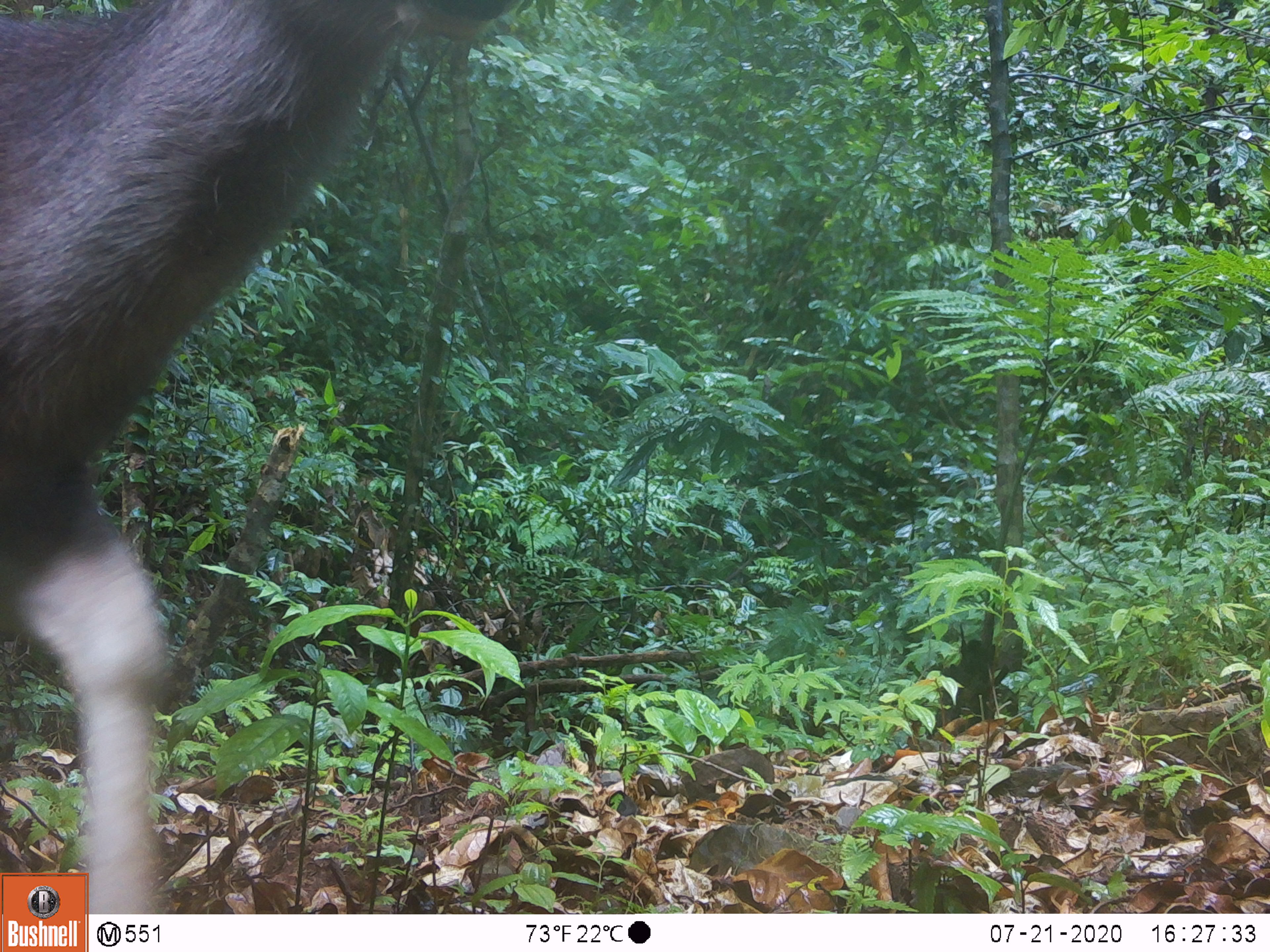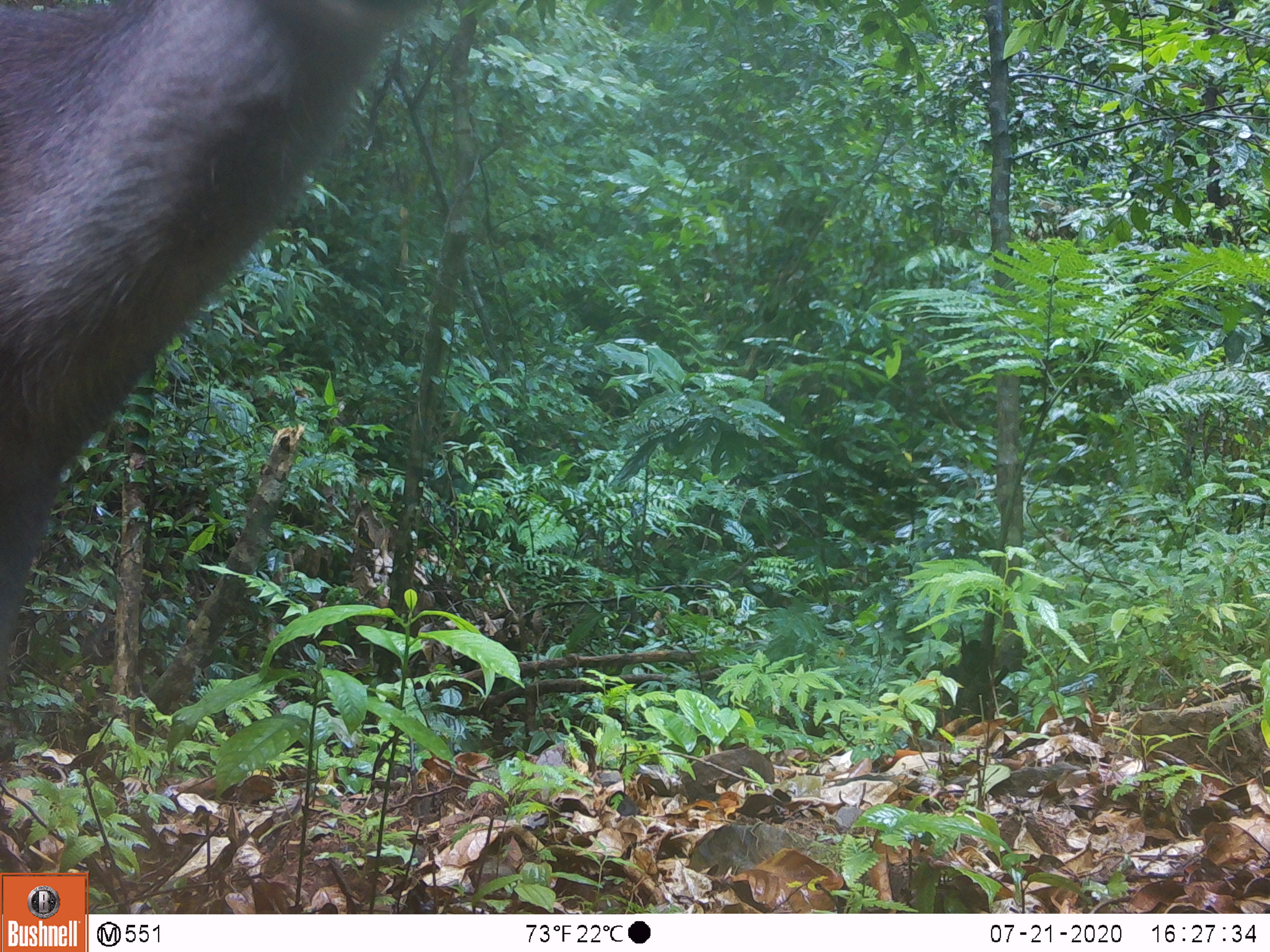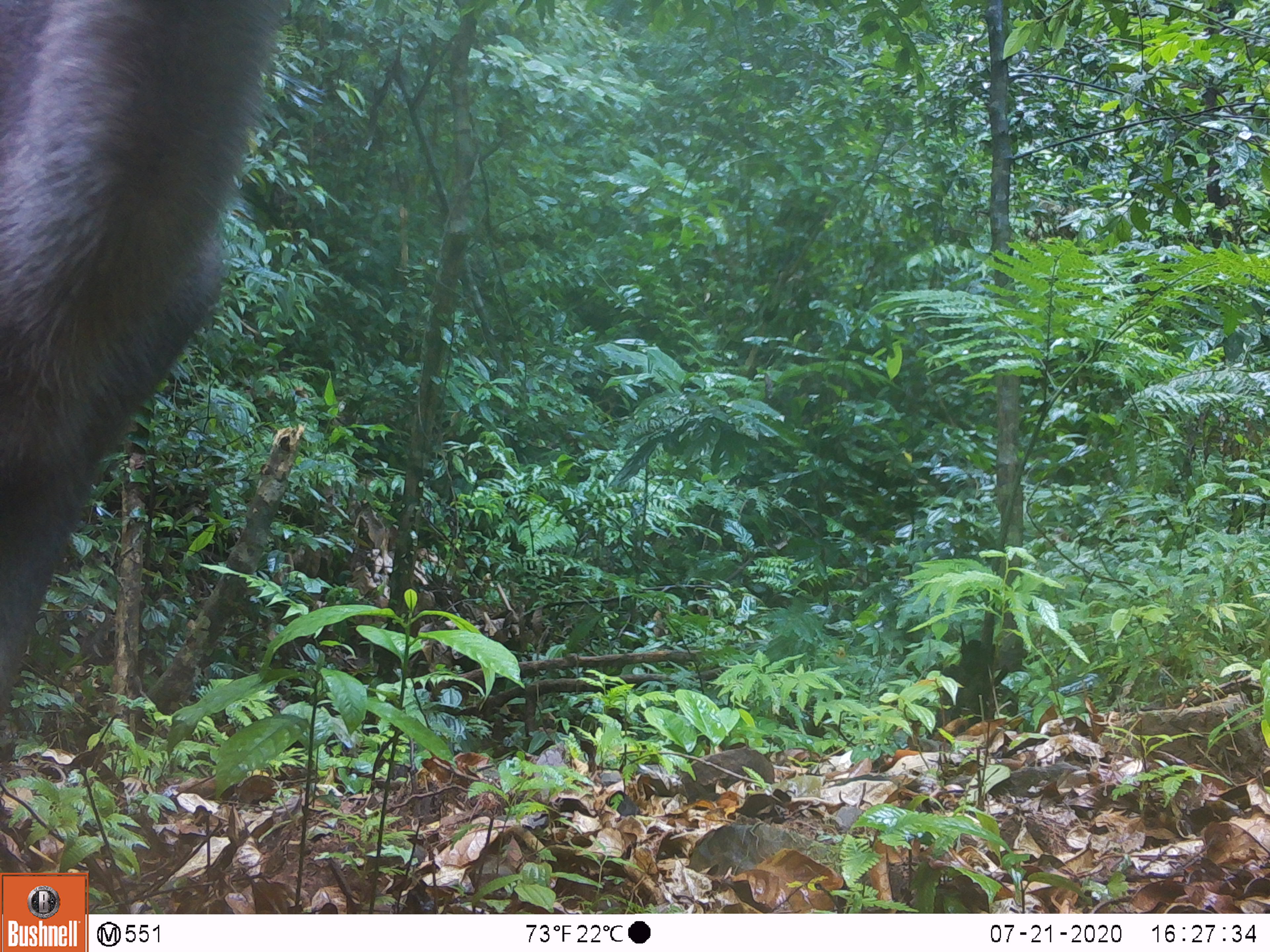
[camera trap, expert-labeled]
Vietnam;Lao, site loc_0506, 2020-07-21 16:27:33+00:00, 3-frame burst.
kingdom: Animalia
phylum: Chordata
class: Mammalia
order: Artiodactyla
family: Cervidae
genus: Rusa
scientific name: Rusa unicolor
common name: sambar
Sambar (Rusa unicolor). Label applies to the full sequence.